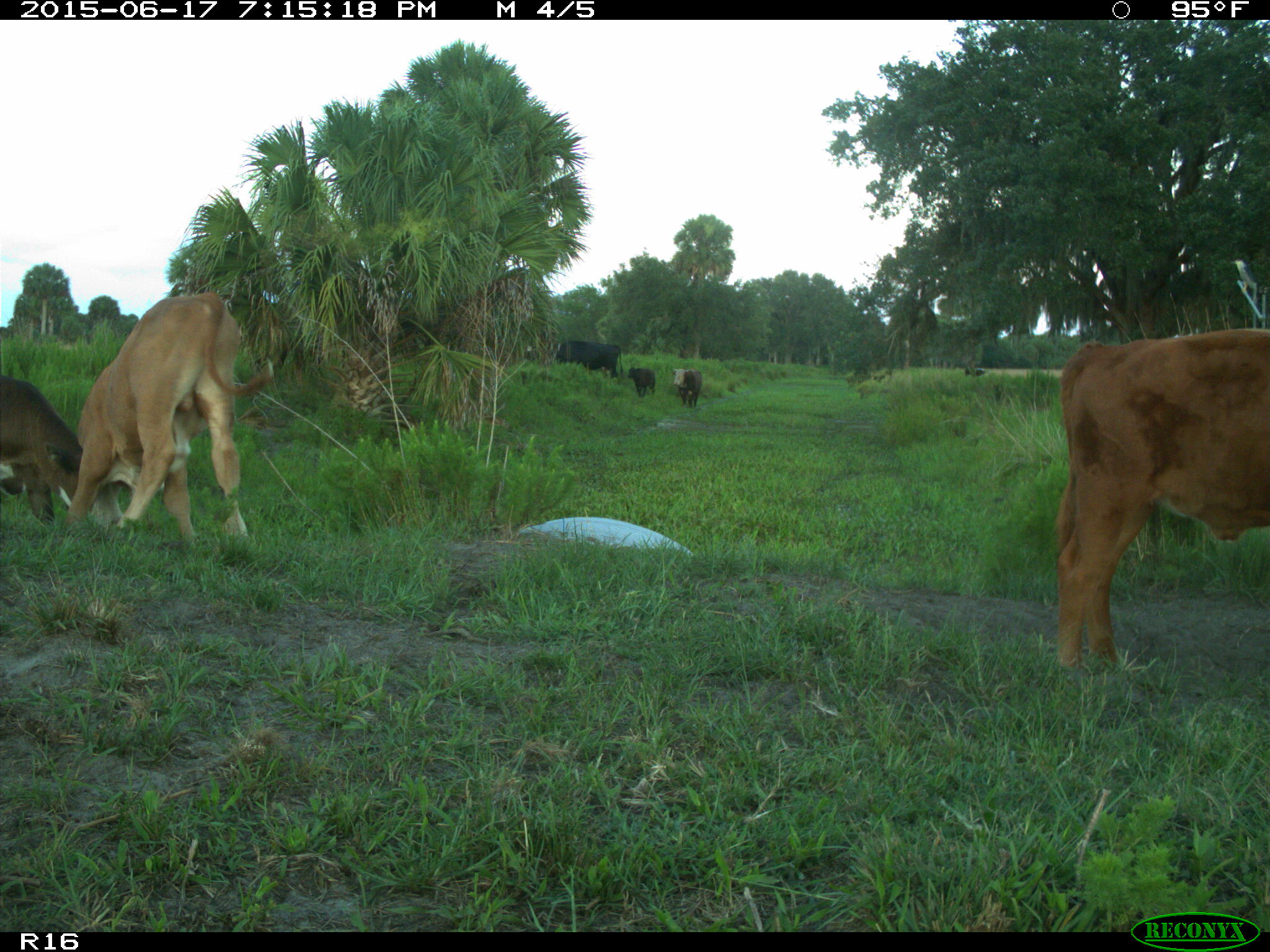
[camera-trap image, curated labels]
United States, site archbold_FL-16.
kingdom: Animalia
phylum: Chordata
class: Mammalia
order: Artiodactyla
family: Bovidae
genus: Bos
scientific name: Bos taurus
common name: domestic cow